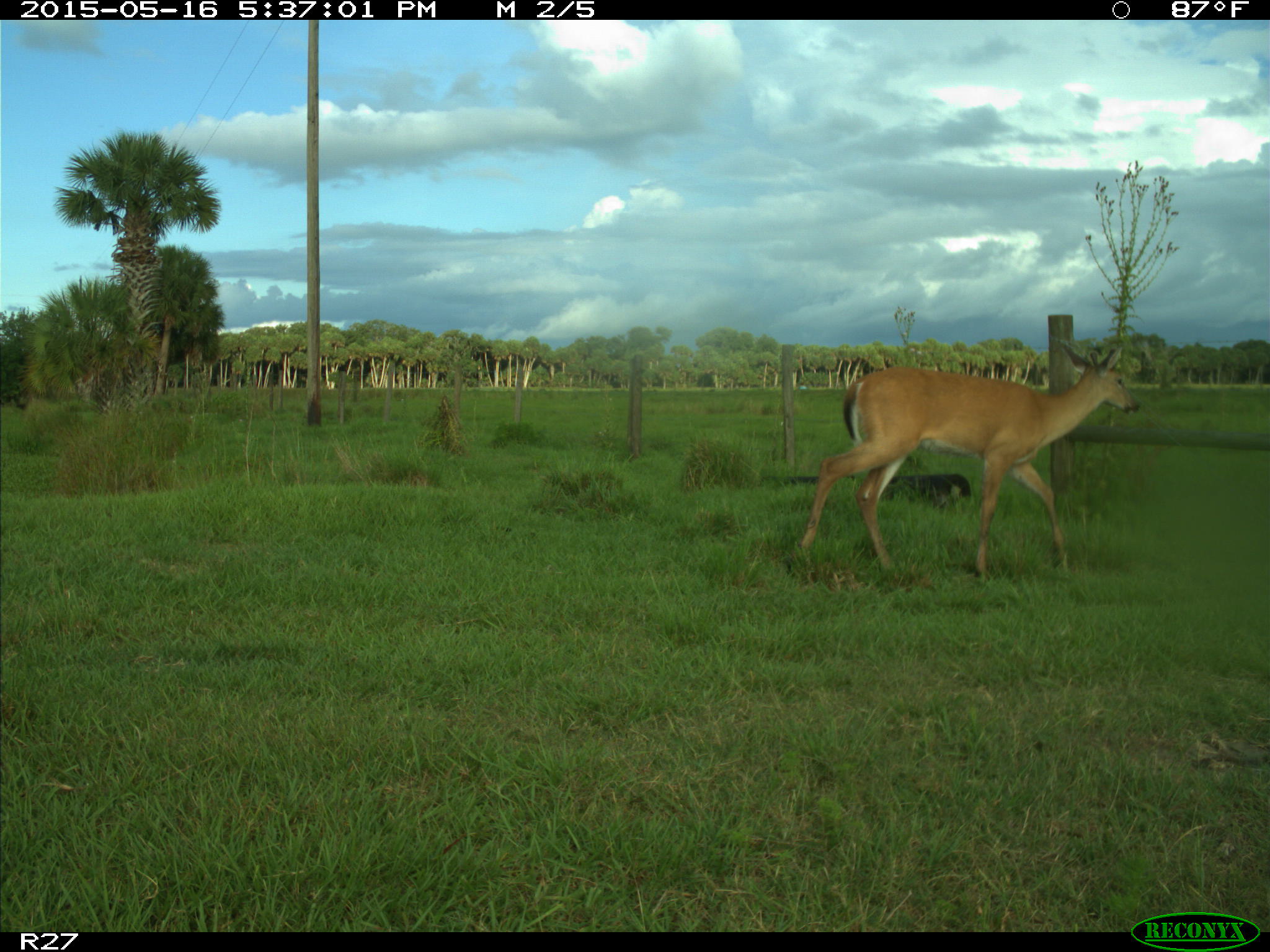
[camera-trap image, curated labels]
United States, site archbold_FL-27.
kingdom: Animalia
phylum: Chordata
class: Mammalia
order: Artiodactyla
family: Cervidae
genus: Odocoileus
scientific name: Odocoileus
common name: deer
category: unidentified deer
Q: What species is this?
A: Unidentified deer (deer) (Odocoileus).